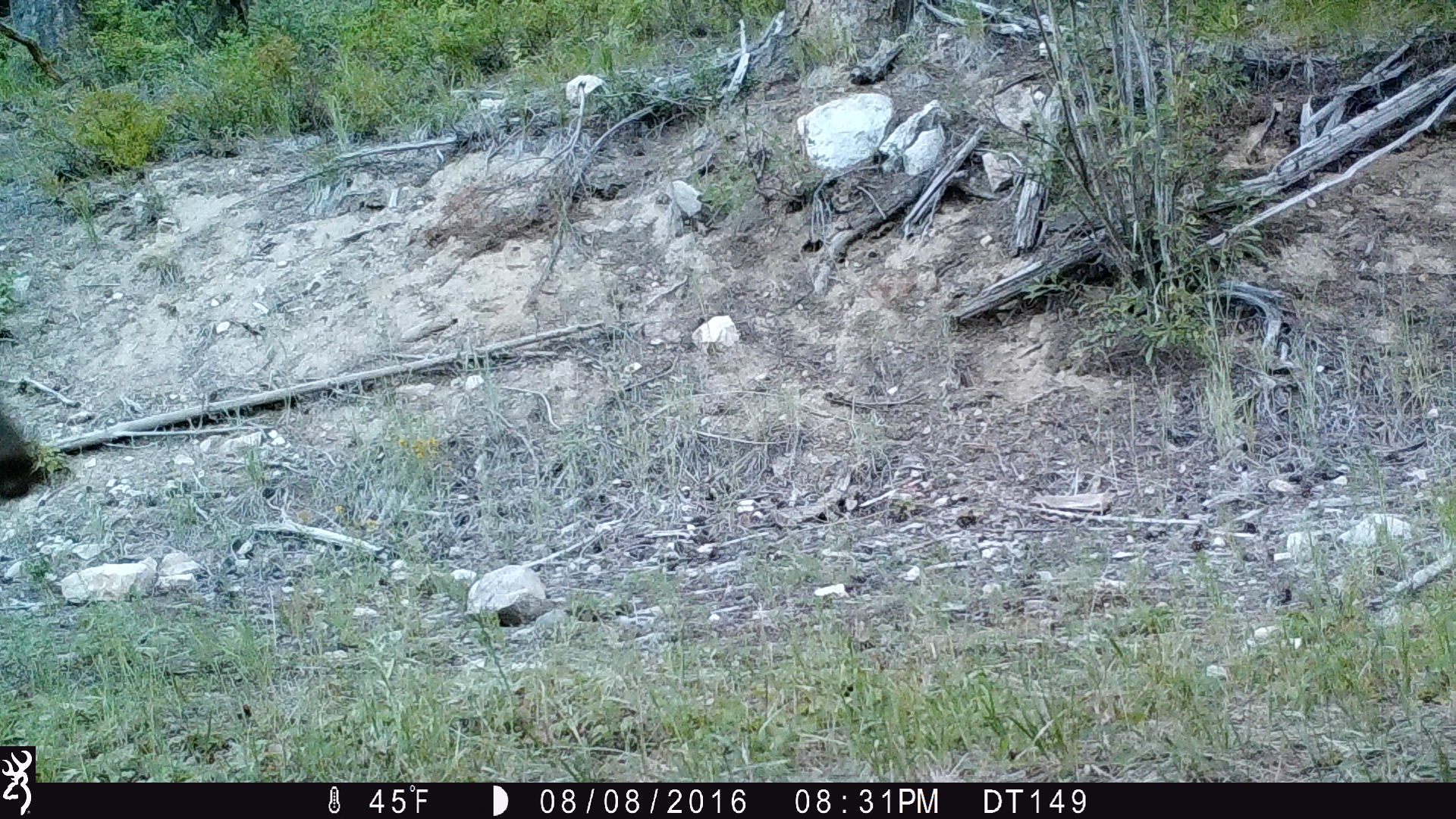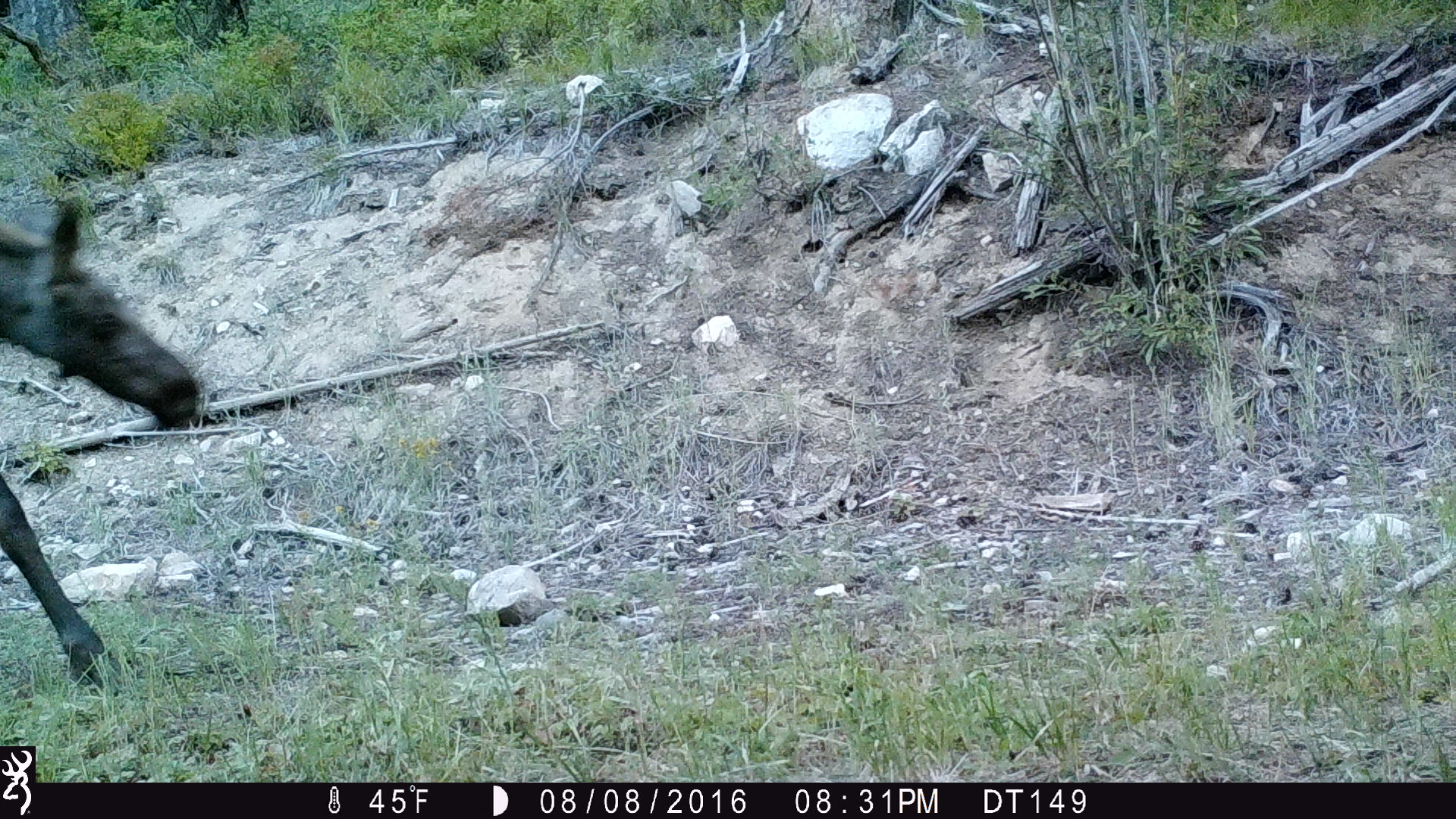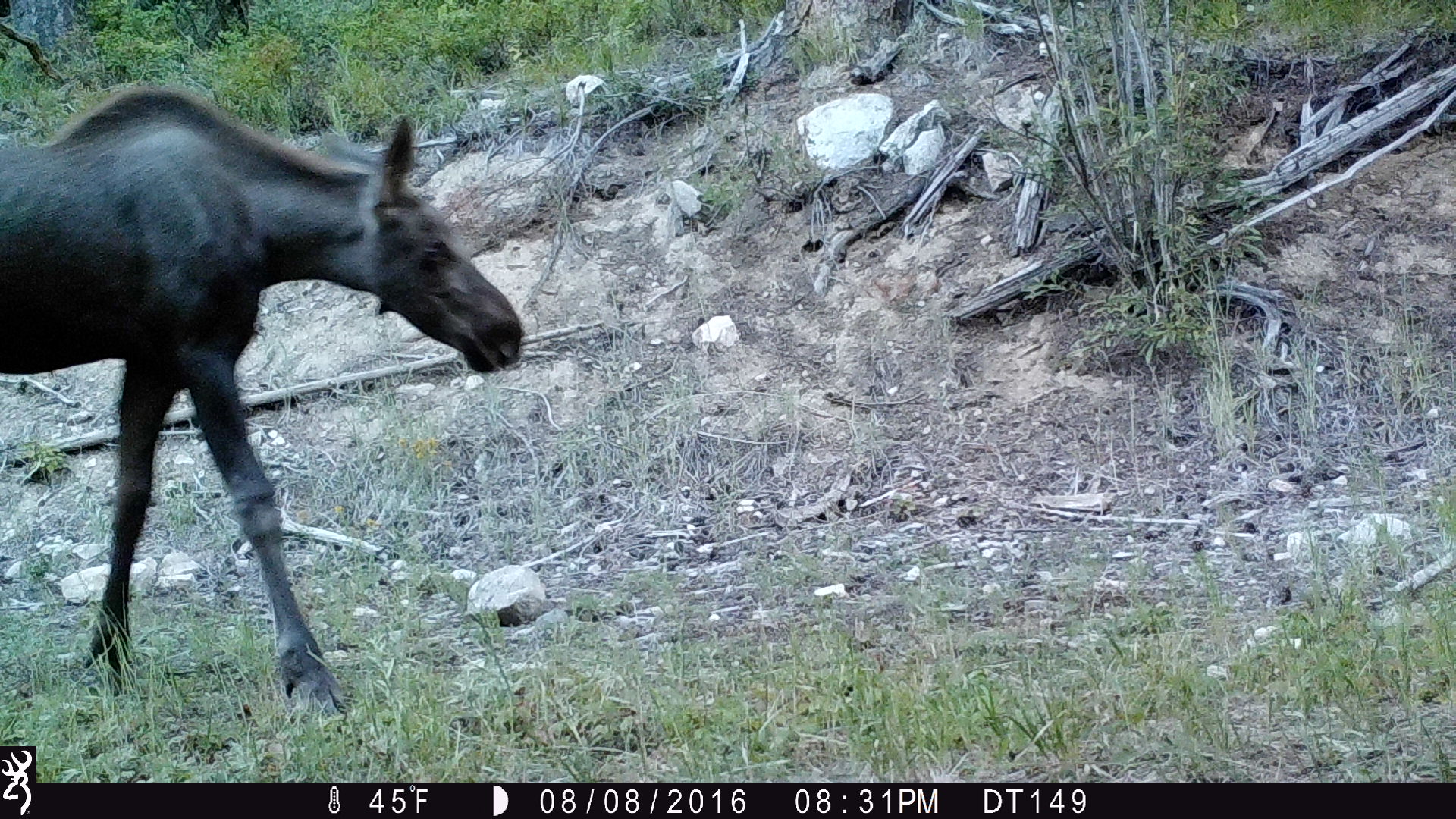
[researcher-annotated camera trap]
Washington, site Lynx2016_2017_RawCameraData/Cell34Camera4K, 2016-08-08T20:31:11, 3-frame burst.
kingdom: Animalia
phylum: Chordata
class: Mammalia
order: Artiodactyla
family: Cervidae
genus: Alces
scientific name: Alces alces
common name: moose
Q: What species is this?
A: Alces alces (moose).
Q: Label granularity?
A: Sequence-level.